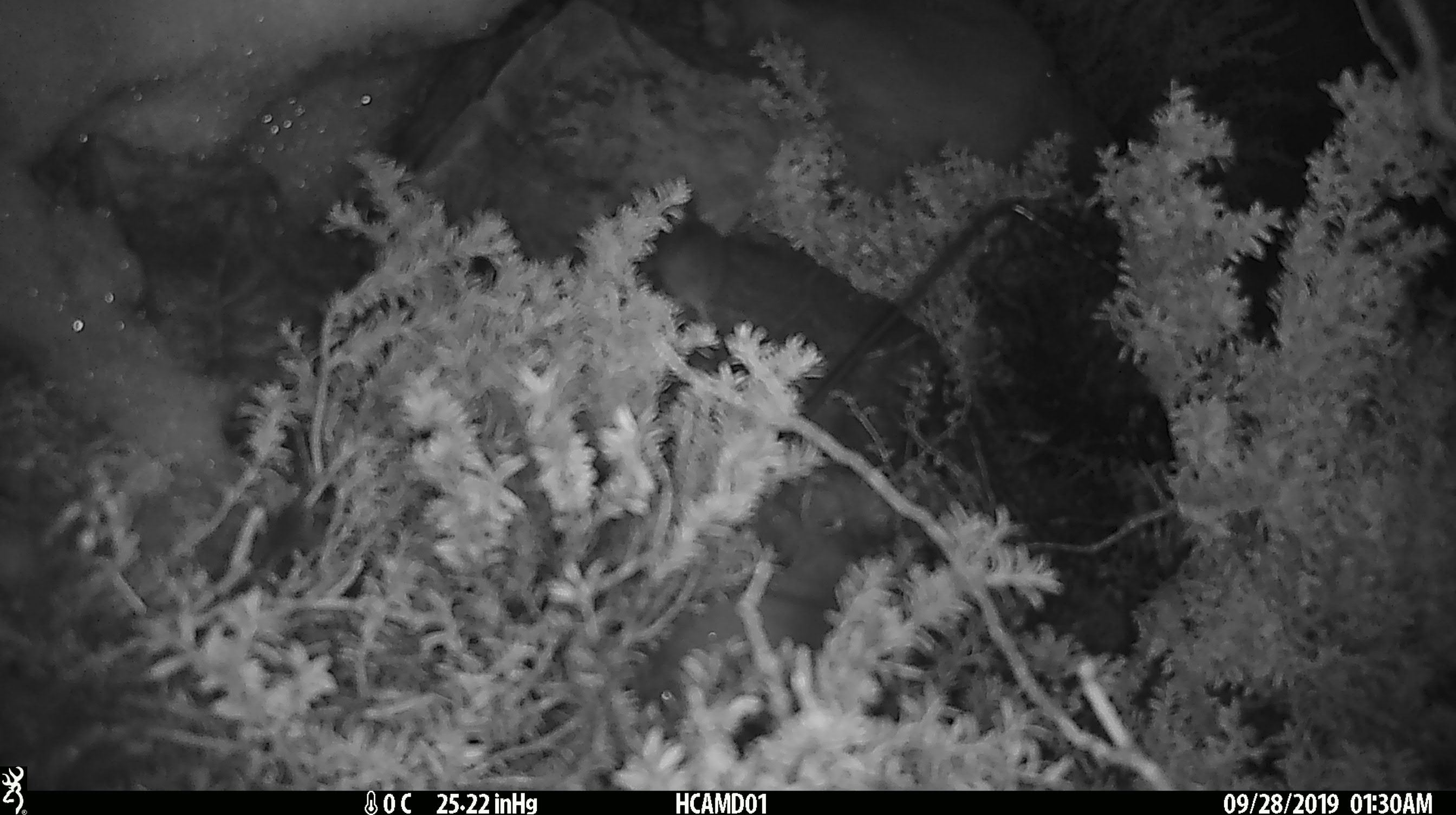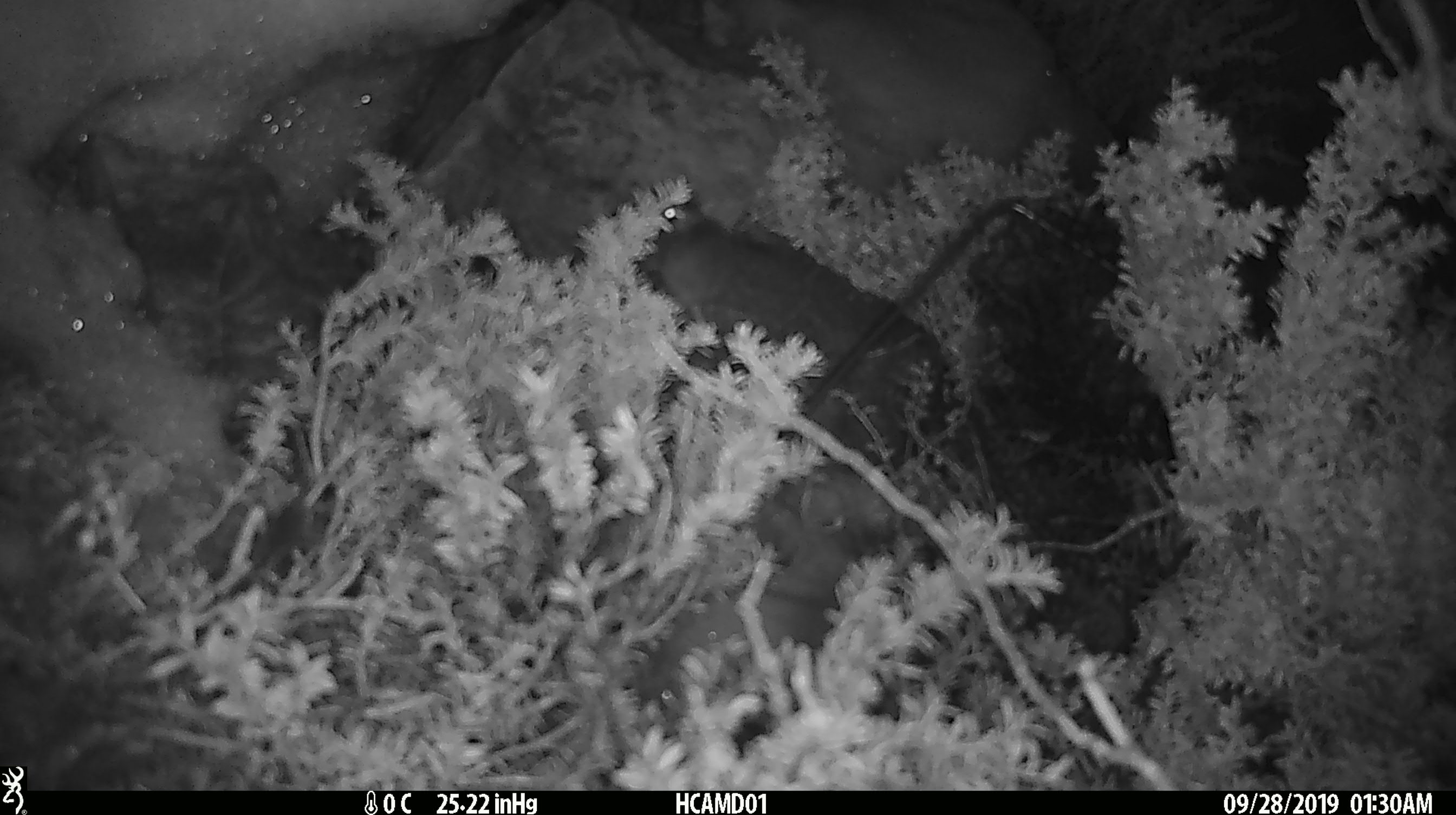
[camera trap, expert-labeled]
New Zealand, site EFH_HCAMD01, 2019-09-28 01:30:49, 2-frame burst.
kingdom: Animalia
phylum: Chordata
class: Mammalia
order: Rodentia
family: Muridae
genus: Mus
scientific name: Mus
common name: mouse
Mouse (Mus).